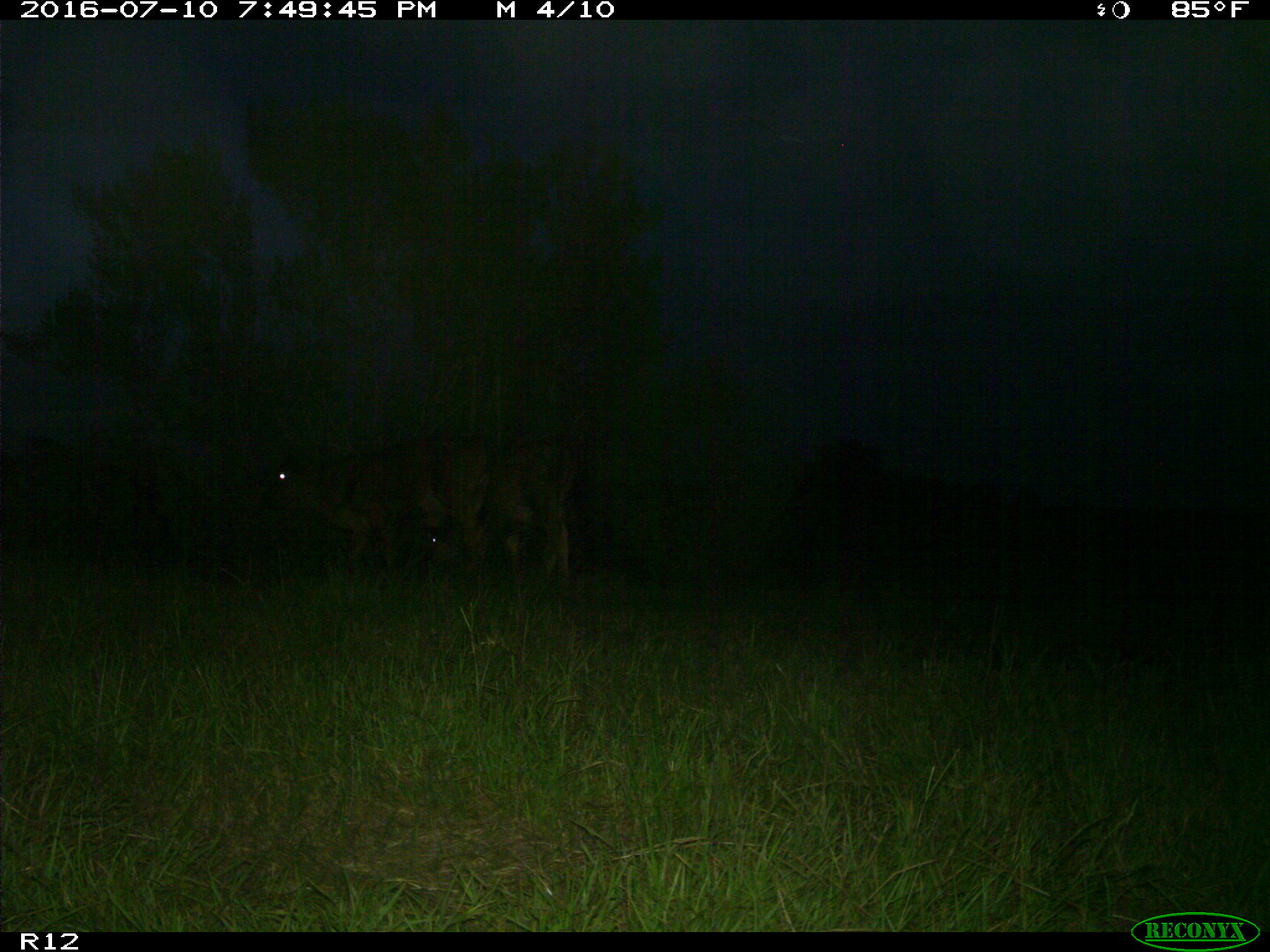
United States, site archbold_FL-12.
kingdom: Animalia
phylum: Chordata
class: Mammalia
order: Artiodactyla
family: Bovidae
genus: Bos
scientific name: Bos taurus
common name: domestic cow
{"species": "Bos taurus (domestic cow)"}